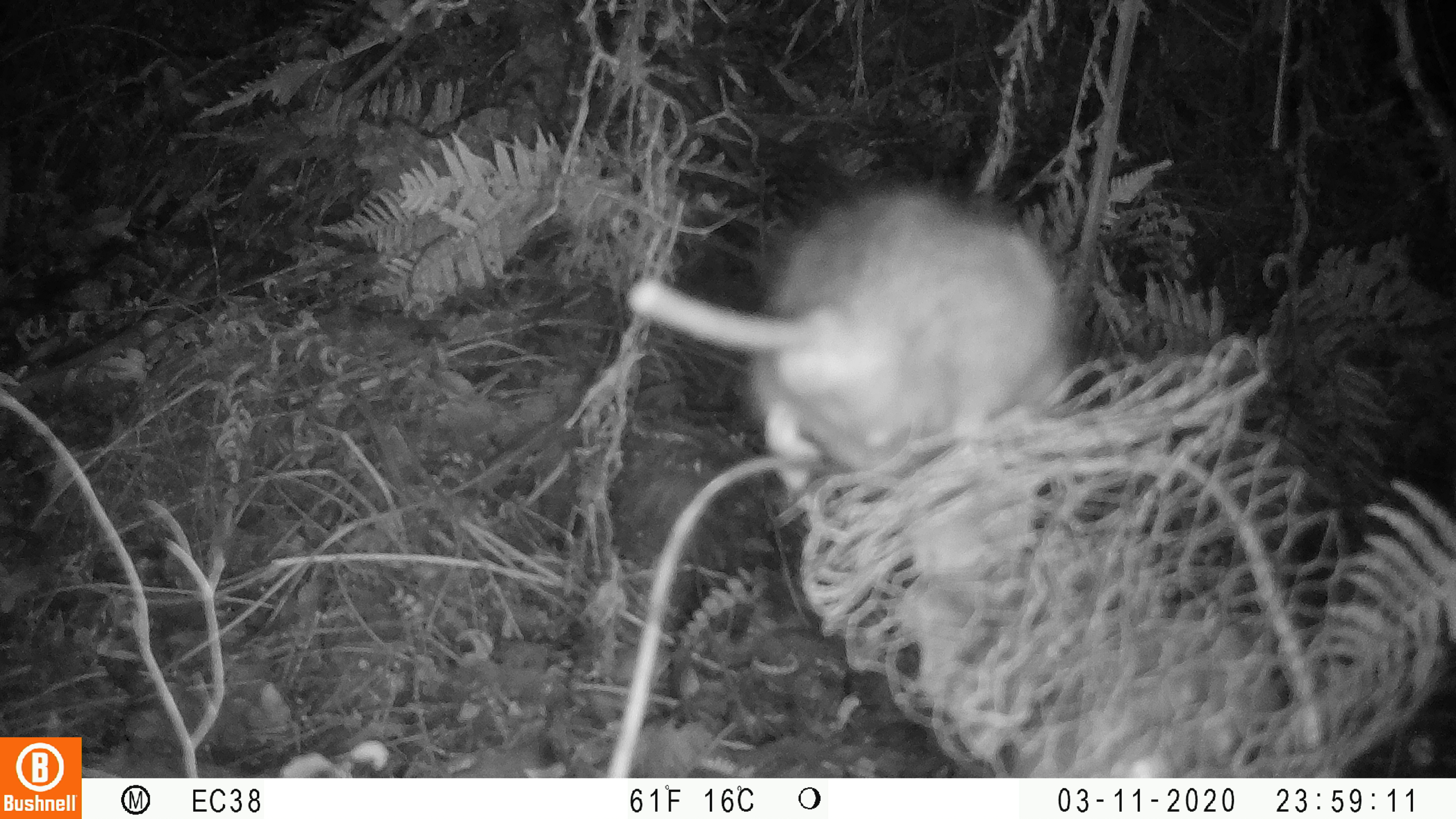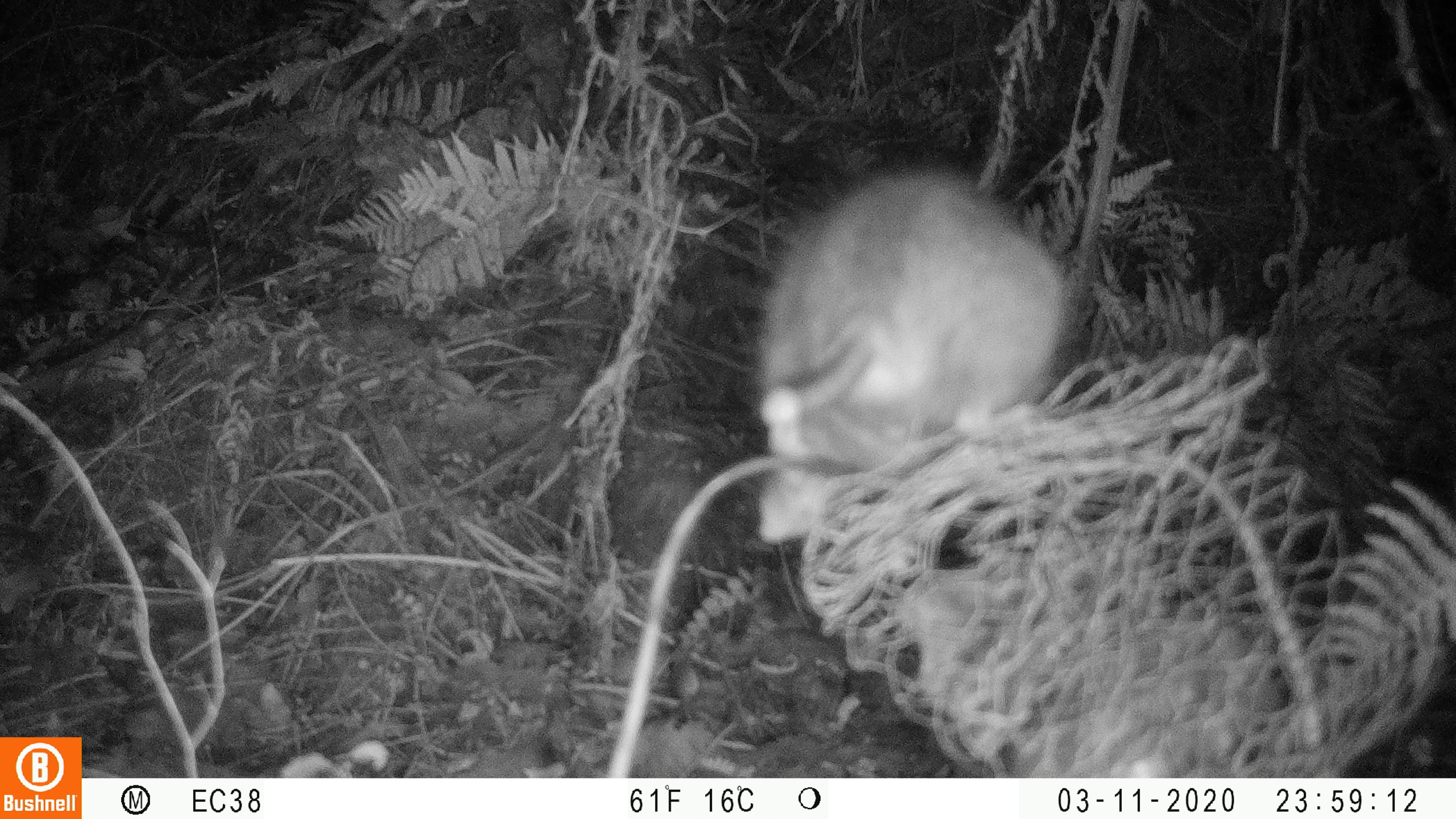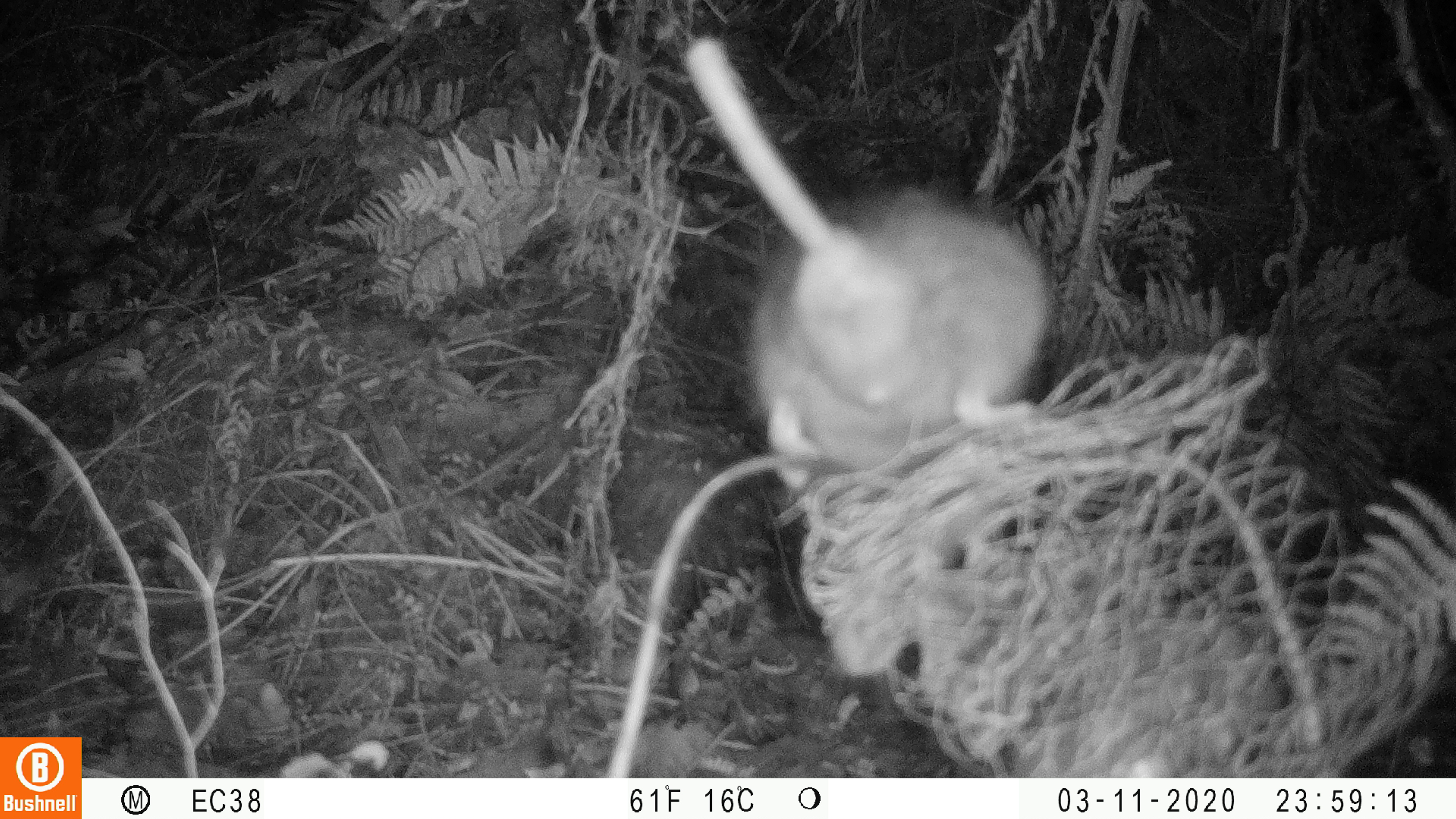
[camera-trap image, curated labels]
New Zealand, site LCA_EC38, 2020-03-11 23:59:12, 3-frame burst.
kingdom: Animalia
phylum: Chordata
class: Mammalia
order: Rodentia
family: Muridae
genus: Rattus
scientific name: Rattus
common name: rat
Rat (Rattus).